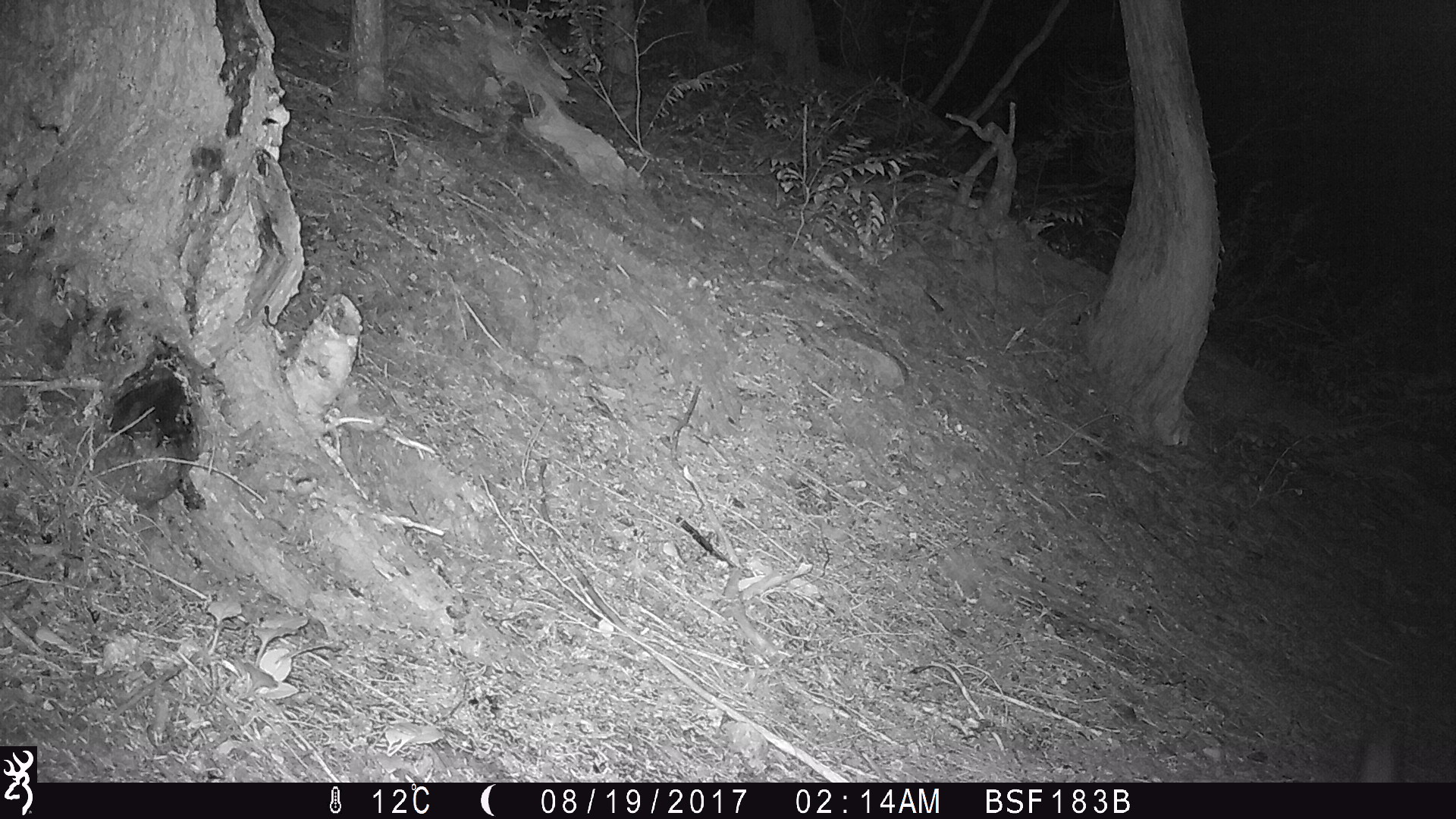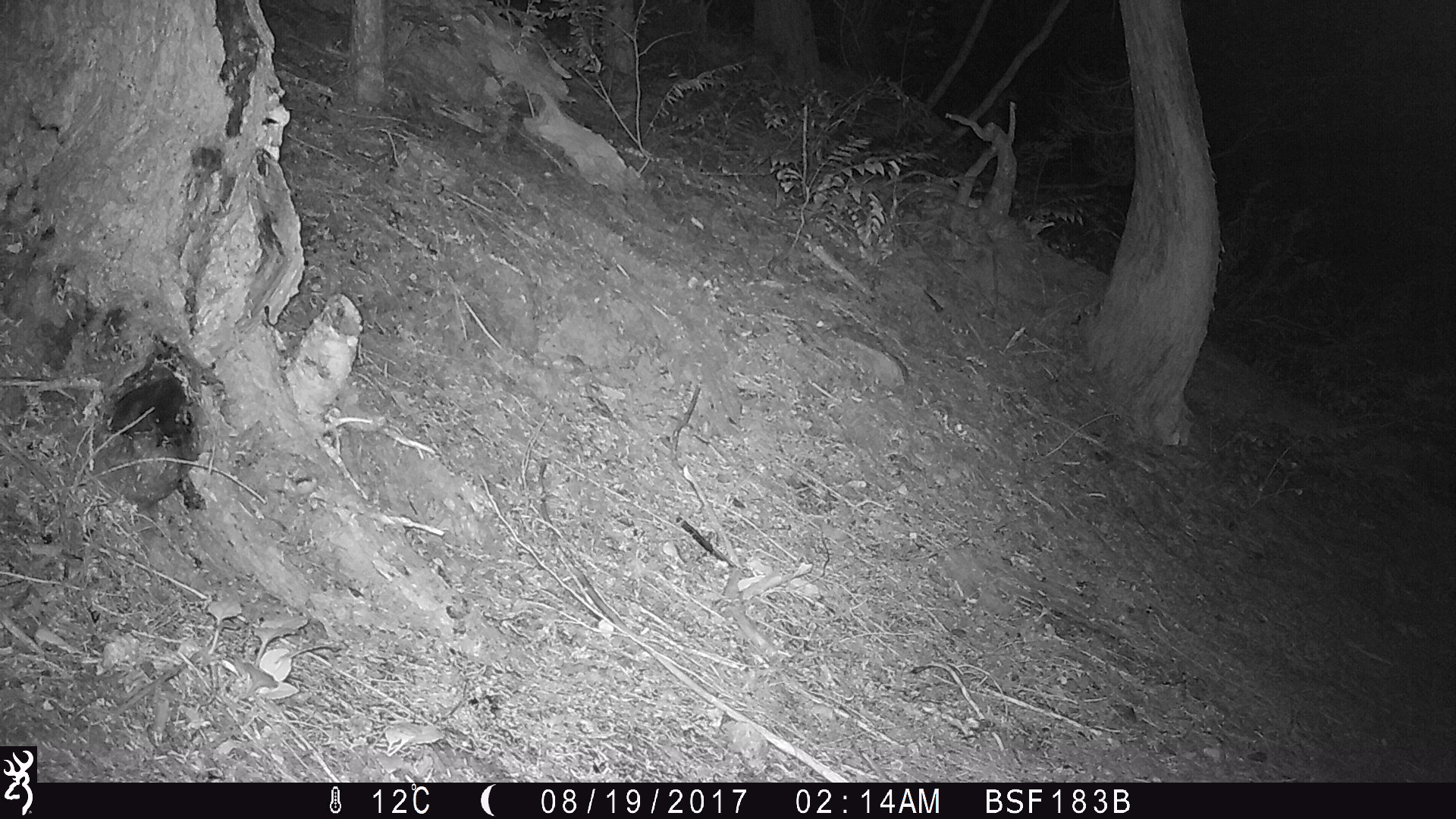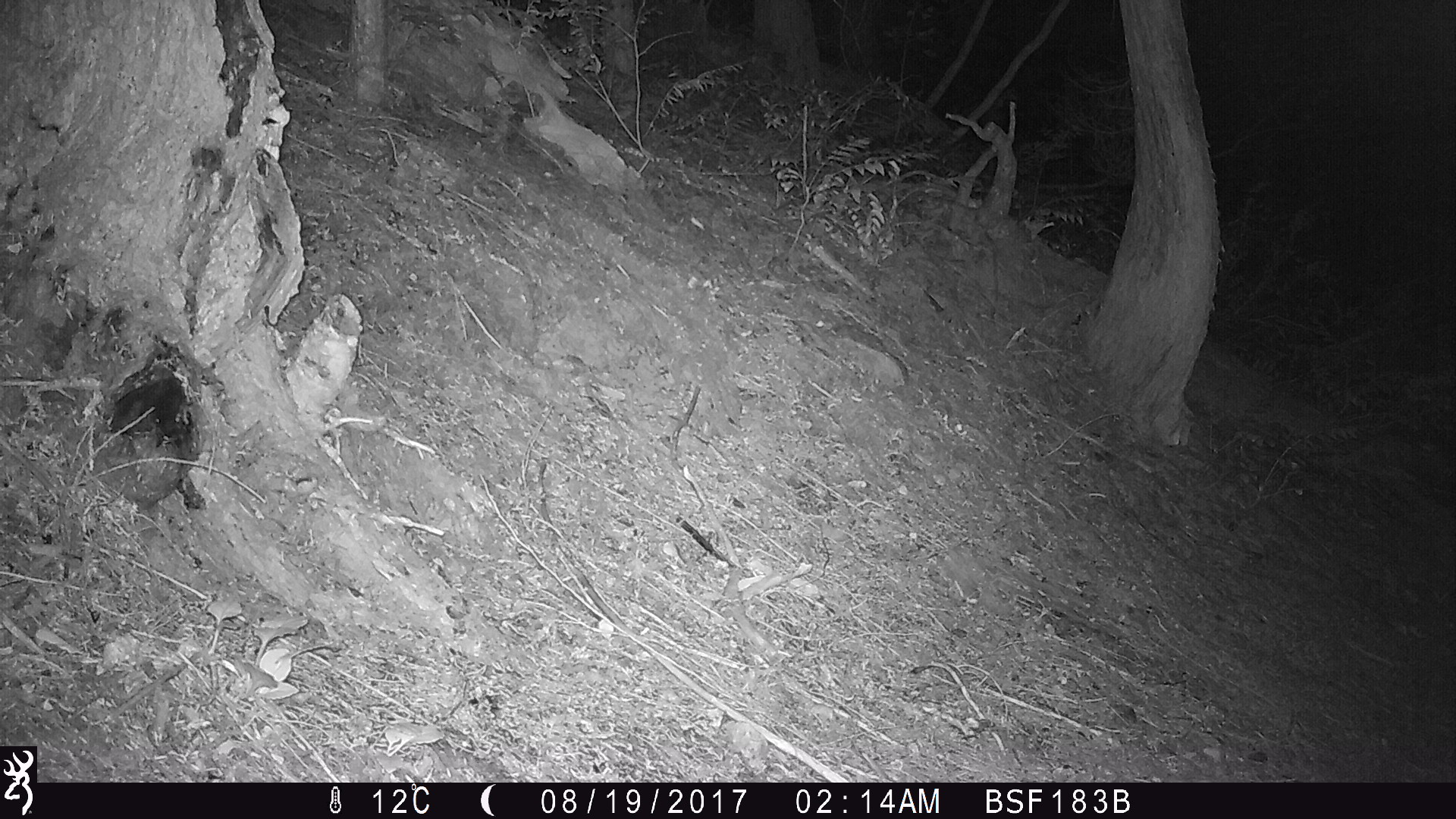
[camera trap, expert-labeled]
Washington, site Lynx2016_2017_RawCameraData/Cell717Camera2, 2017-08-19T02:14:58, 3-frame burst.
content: unidentified animal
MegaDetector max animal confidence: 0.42